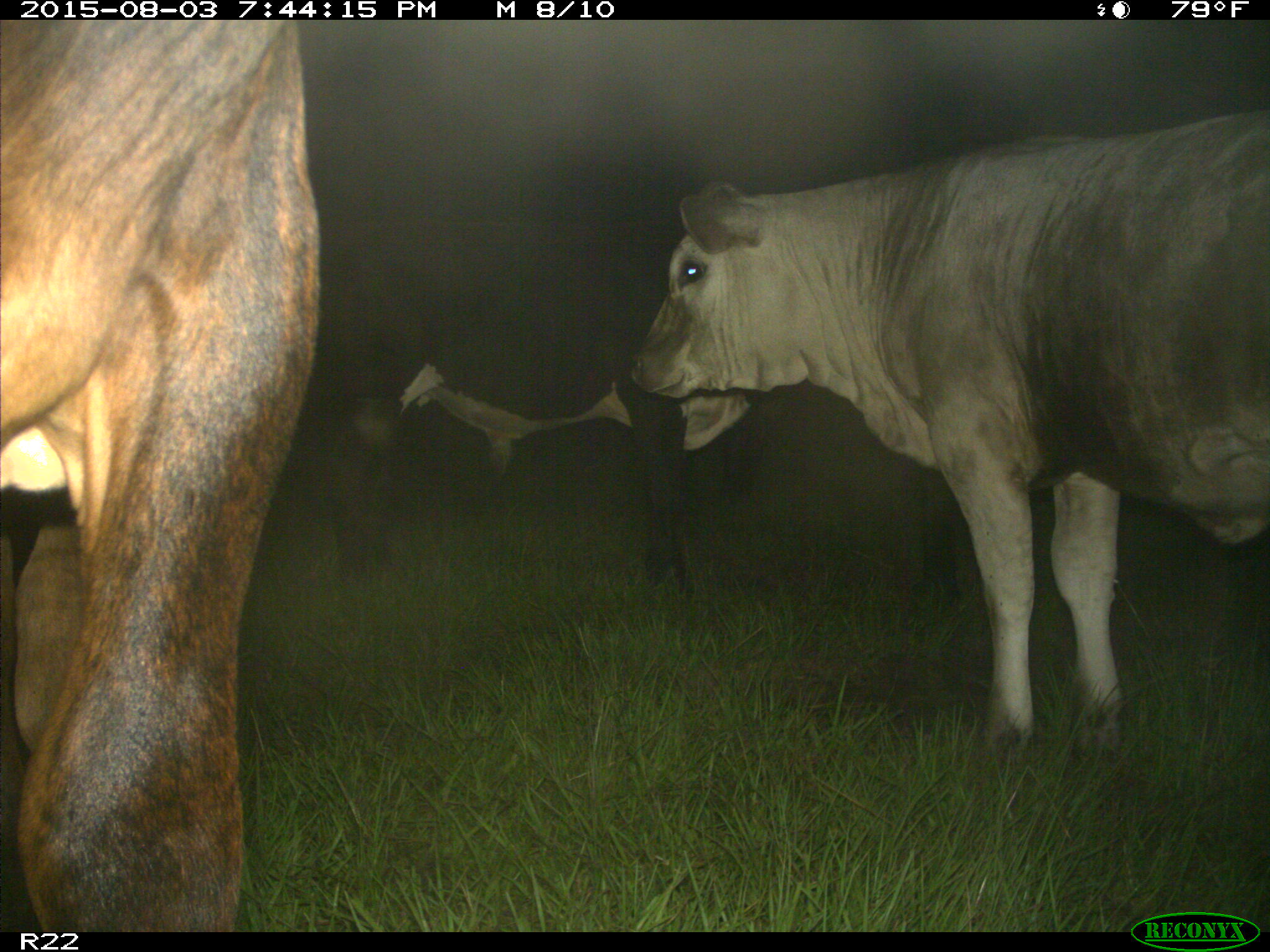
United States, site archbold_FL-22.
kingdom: Animalia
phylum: Chordata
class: Mammalia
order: Artiodactyla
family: Bovidae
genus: Bos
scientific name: Bos taurus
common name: domestic cow